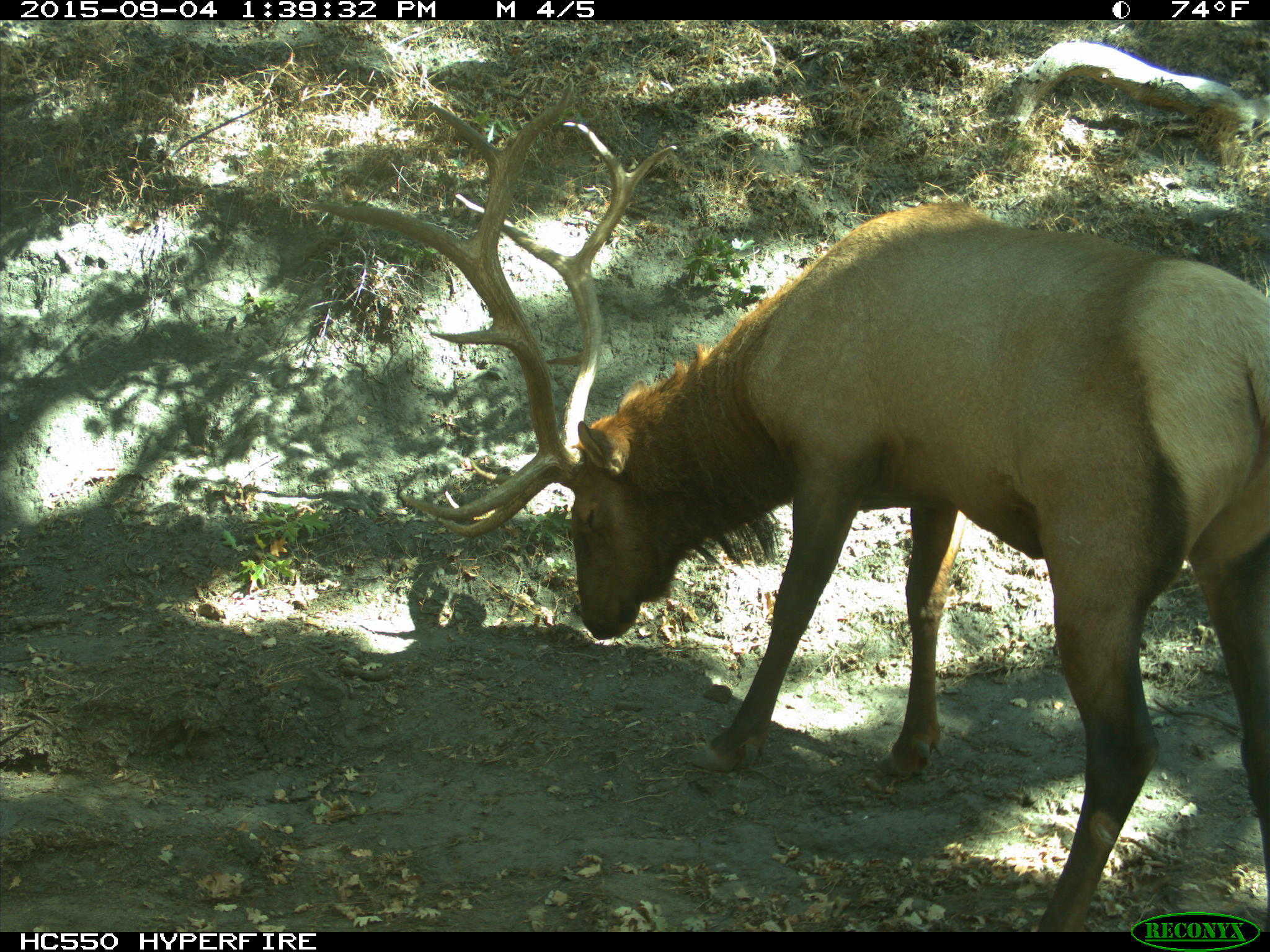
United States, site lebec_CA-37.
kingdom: Animalia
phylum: Chordata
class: Mammalia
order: Artiodactyla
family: Cervidae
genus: Cervus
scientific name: Cervus canadensis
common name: elk